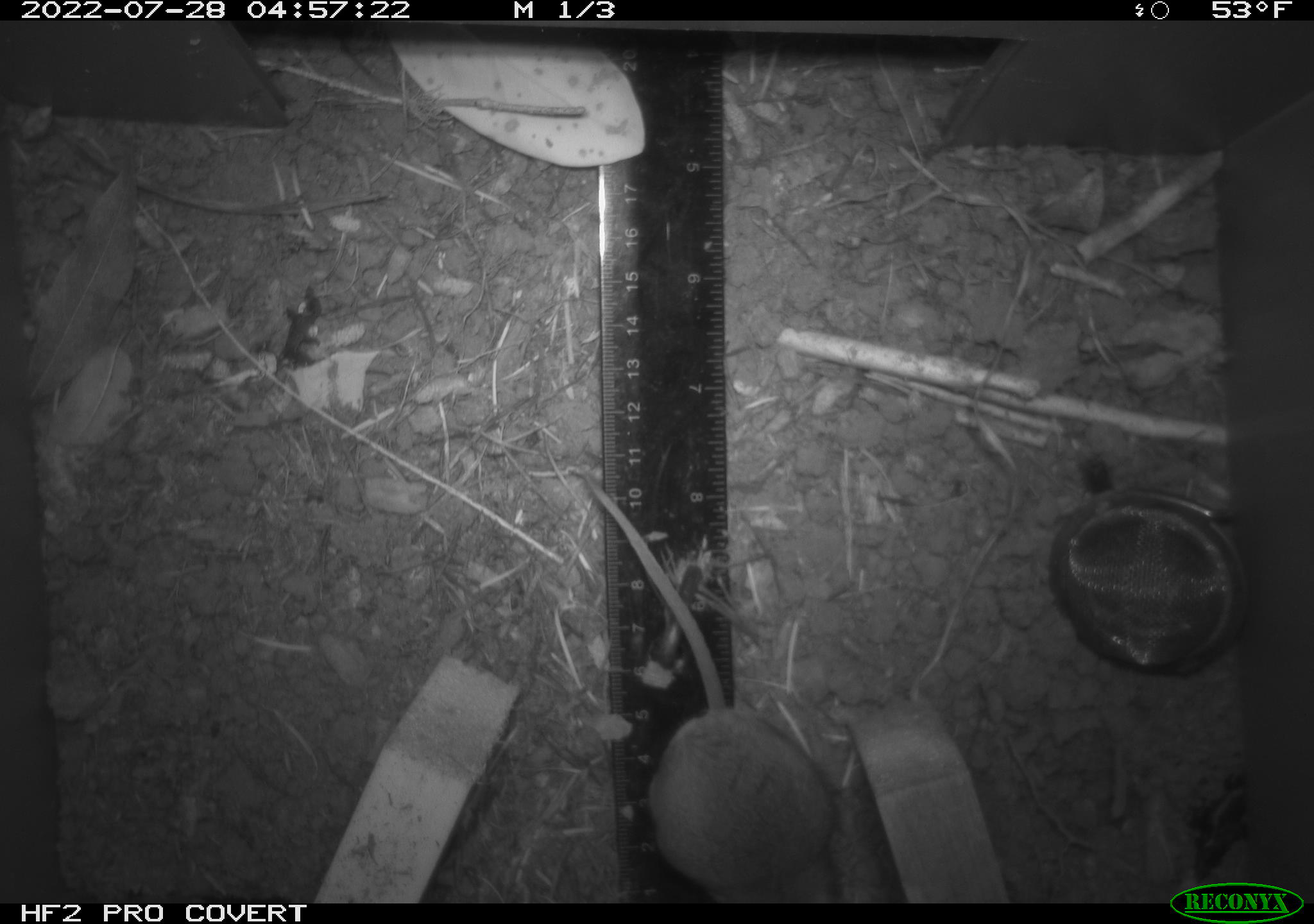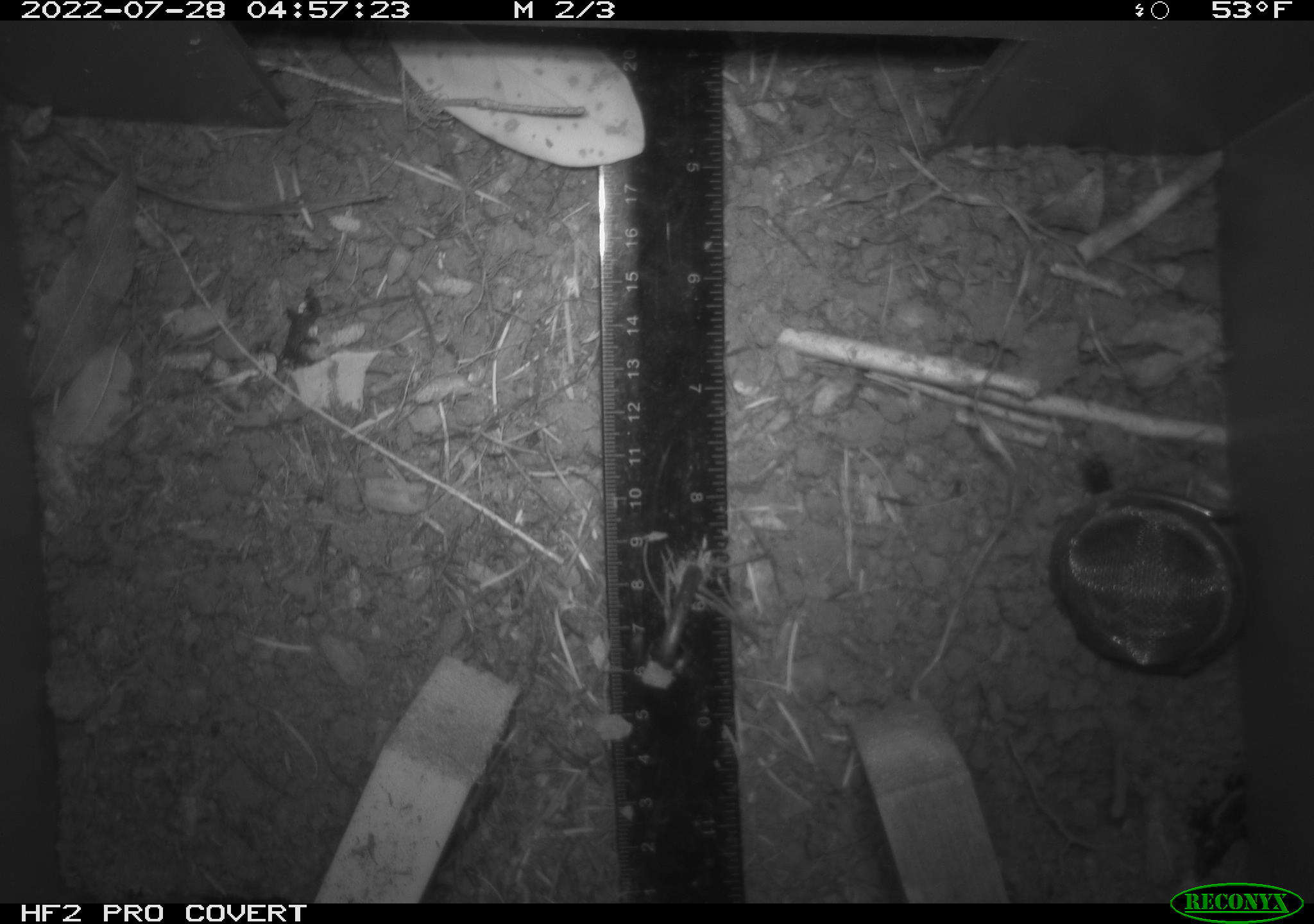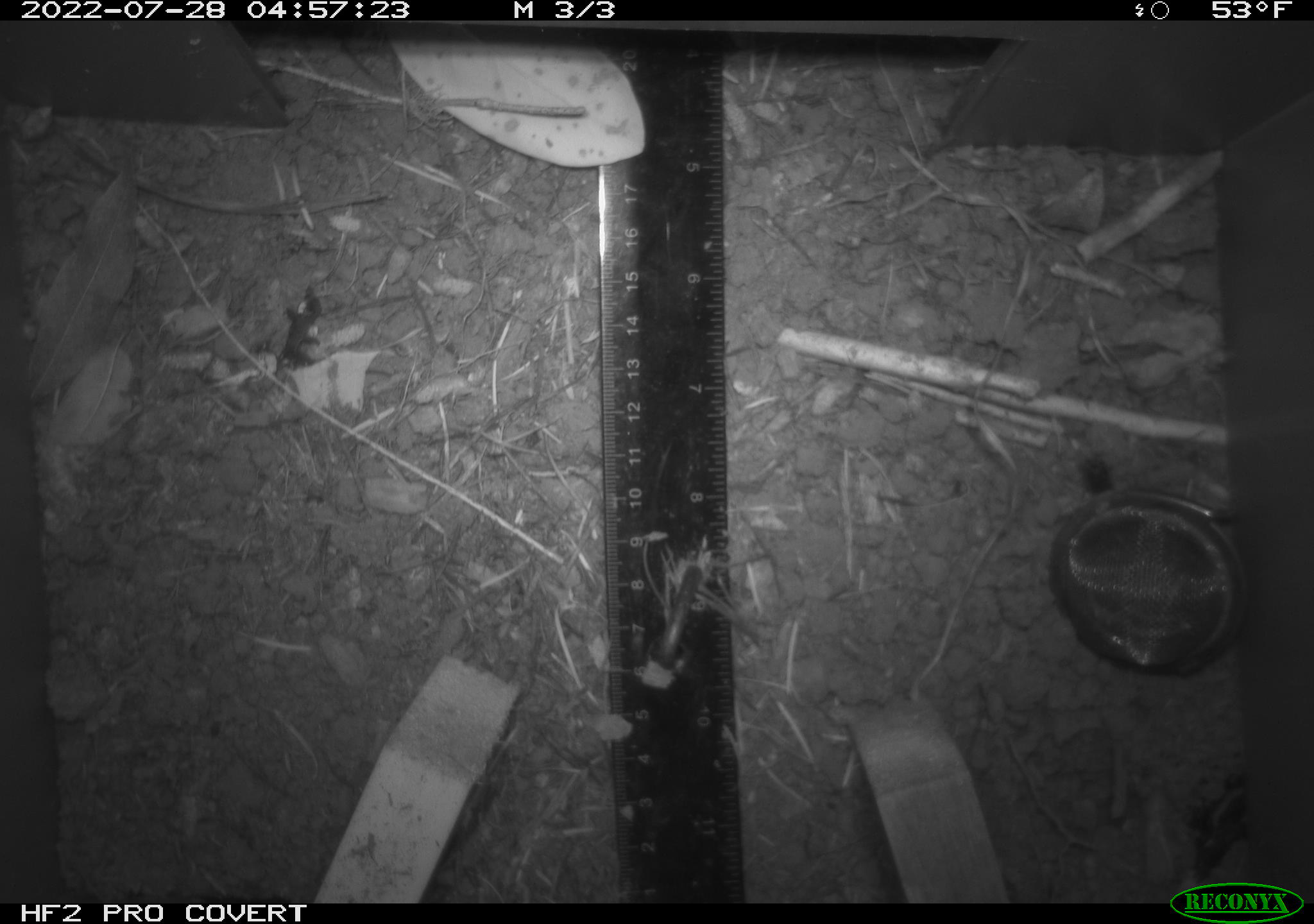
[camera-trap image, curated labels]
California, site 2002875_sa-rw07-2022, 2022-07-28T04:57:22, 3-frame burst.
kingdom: Animalia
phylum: Chordata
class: Mammalia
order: Rodentia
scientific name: Rodentia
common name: mouse species